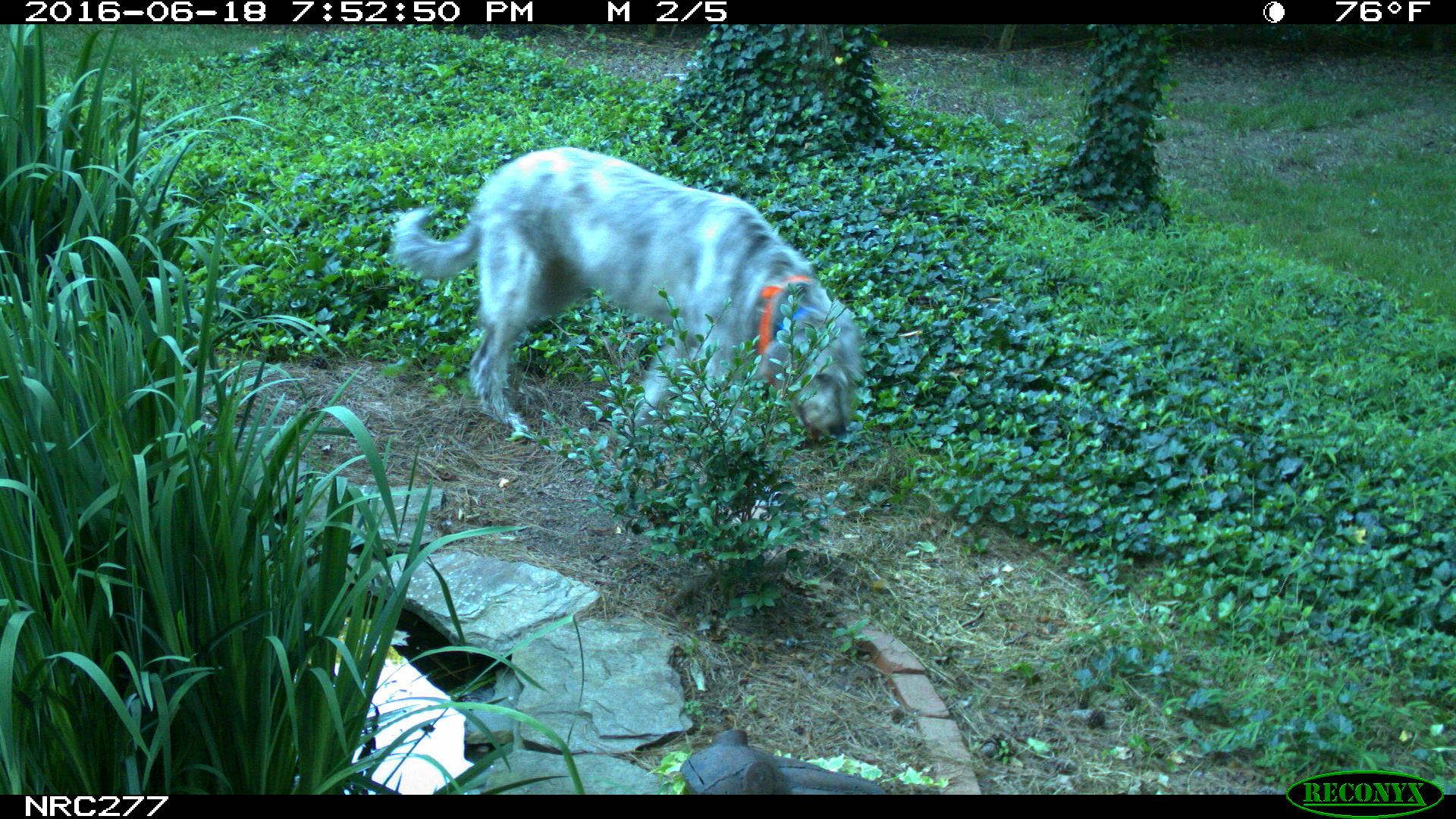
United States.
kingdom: Animalia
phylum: Chordata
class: Mammalia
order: Carnivora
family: Canidae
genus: Canis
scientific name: Canis familiaris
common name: domestic dog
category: Dog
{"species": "Dog (domestic dog) (Canis familiaris)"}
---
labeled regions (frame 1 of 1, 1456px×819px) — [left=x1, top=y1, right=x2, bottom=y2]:
Dog: [left=385, top=142, right=875, bottom=469]